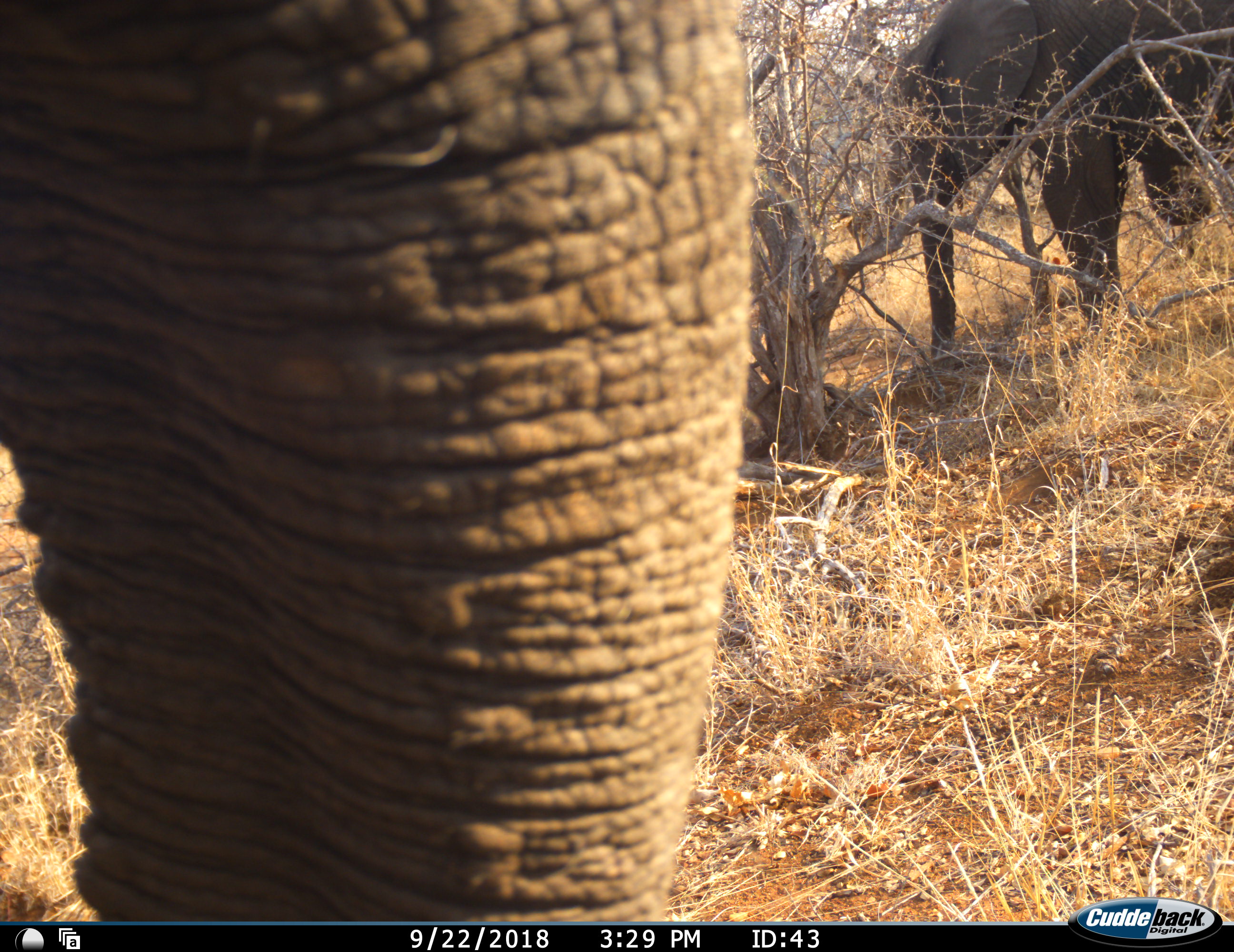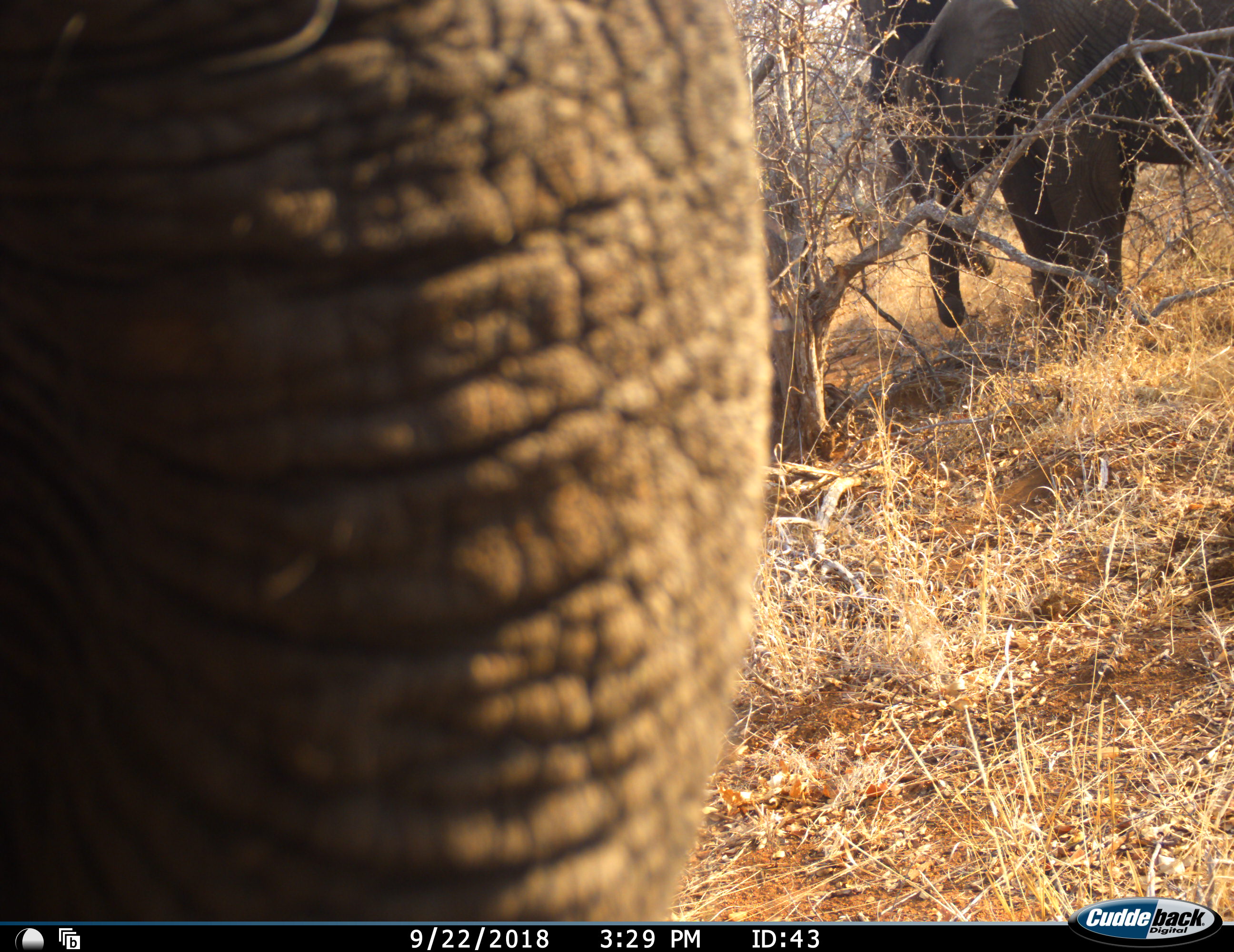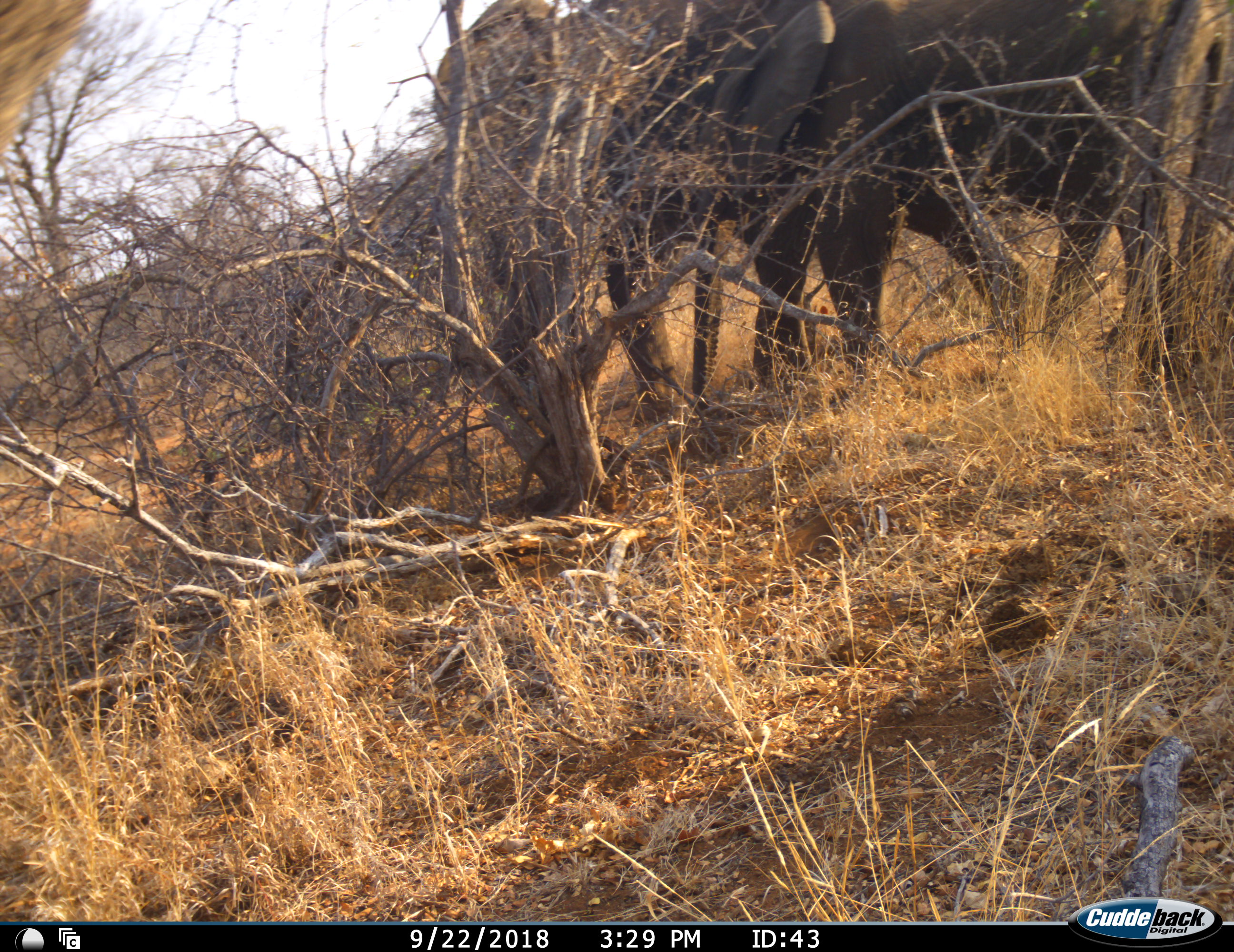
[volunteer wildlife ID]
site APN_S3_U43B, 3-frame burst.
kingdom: Animalia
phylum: Chordata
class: Mammalia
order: Proboscidea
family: Elephantidae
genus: Loxodonta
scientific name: Loxodonta africana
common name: african bush elephant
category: elephant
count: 3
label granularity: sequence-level